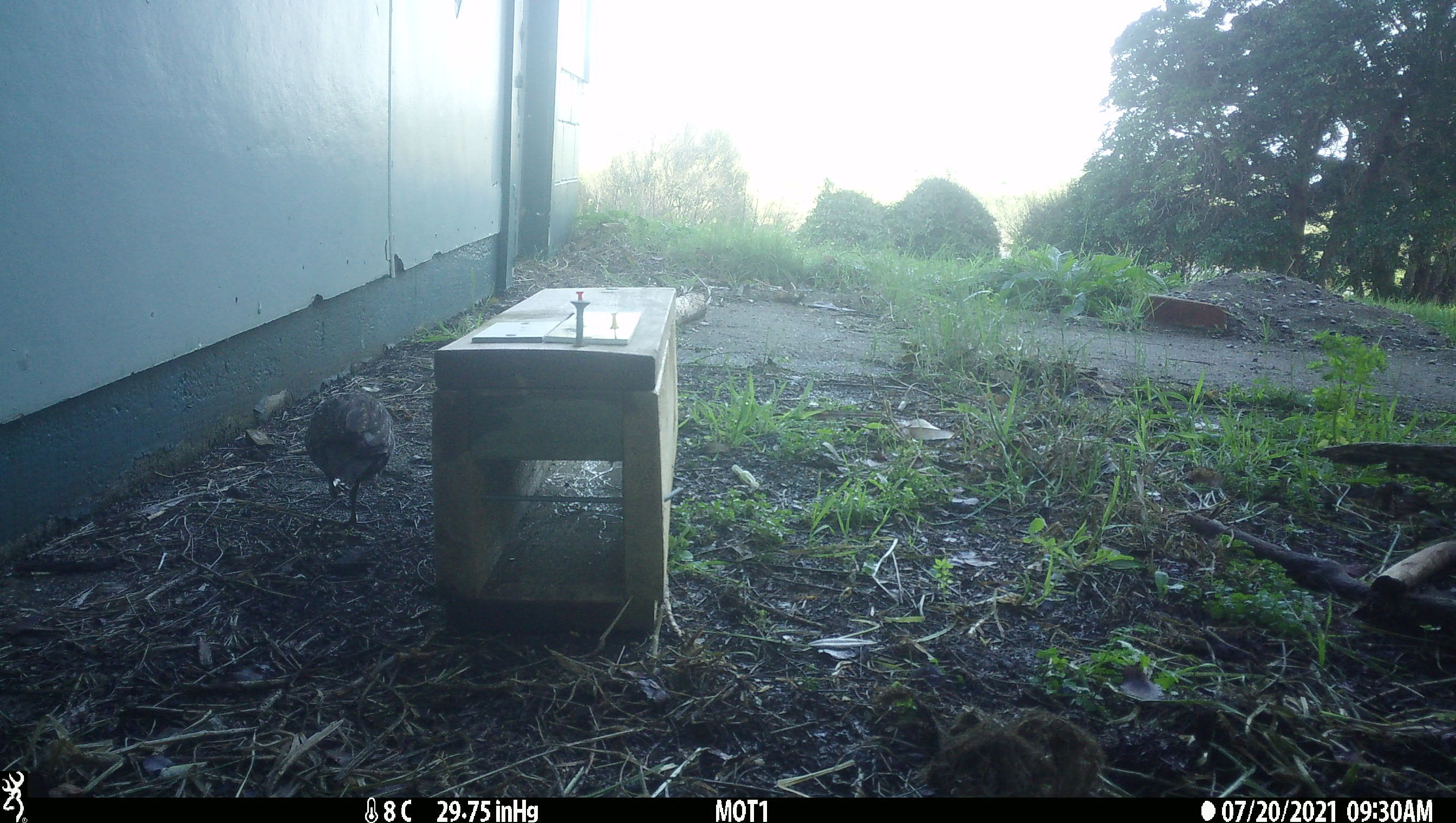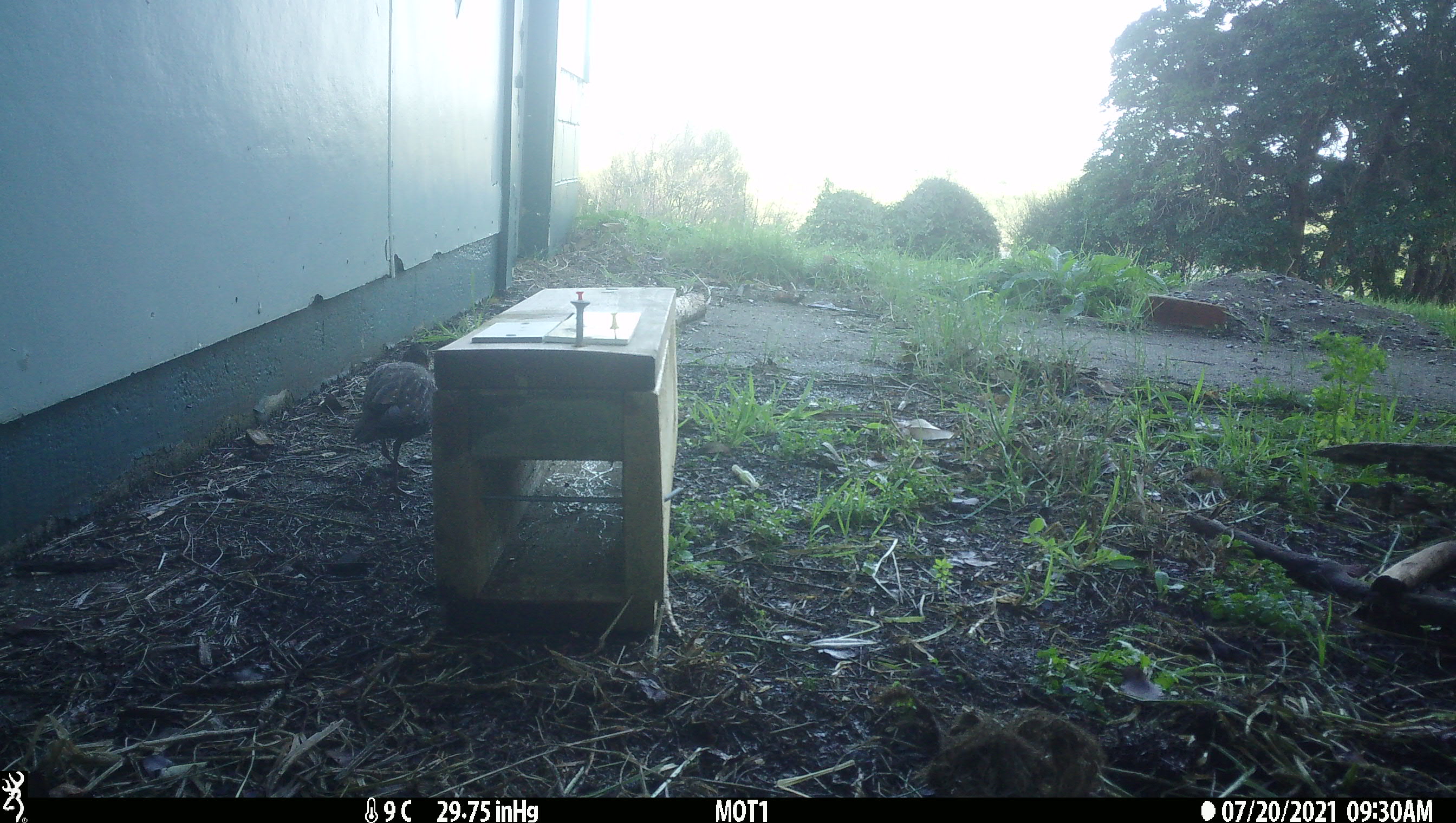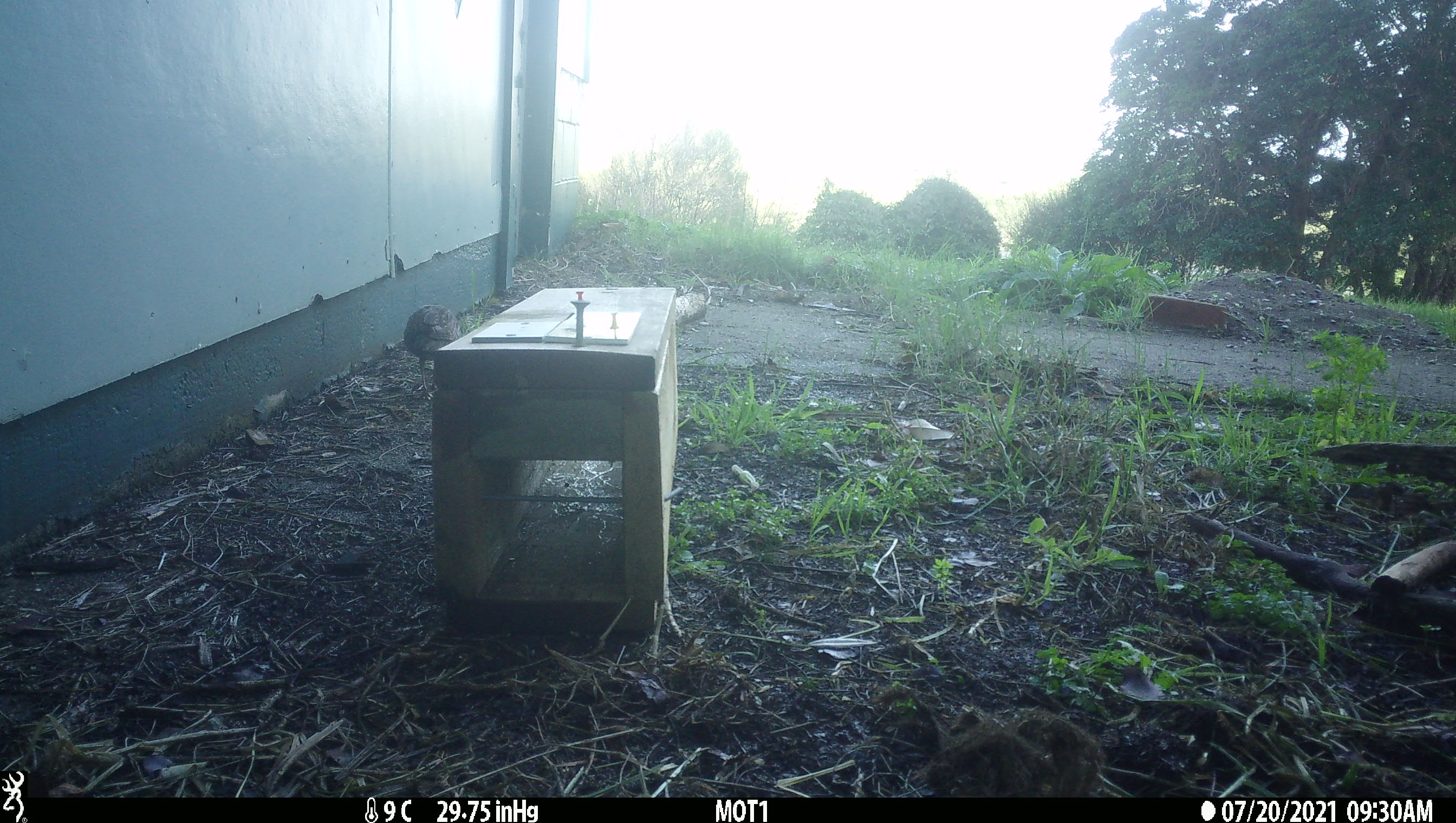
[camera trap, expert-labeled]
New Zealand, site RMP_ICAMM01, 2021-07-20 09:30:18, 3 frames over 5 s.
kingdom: Animalia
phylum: Chordata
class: Aves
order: Gruiformes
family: Rallidae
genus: Gallirallus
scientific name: Gallirallus philippensis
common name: buff-banded rail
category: banded rail